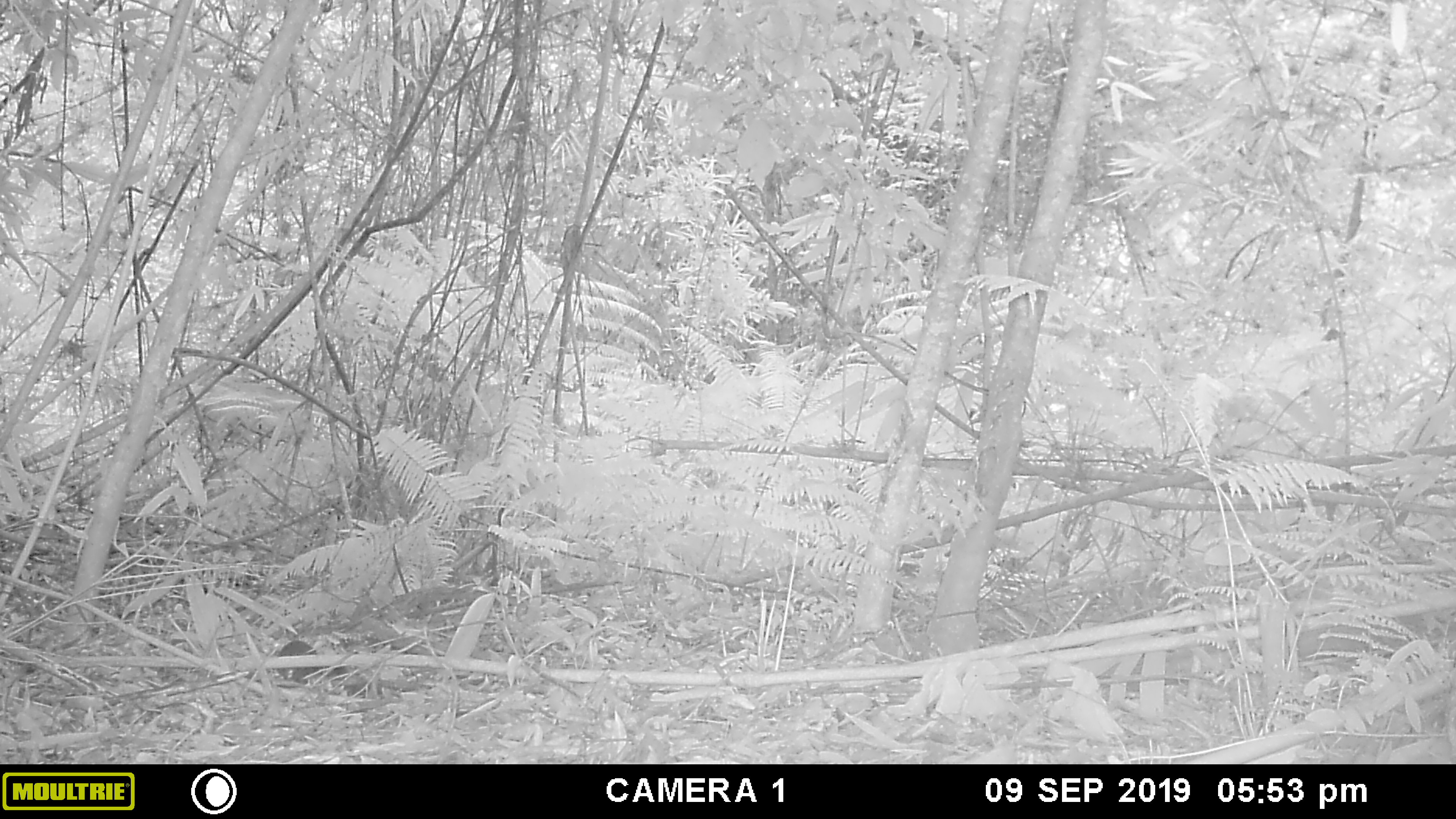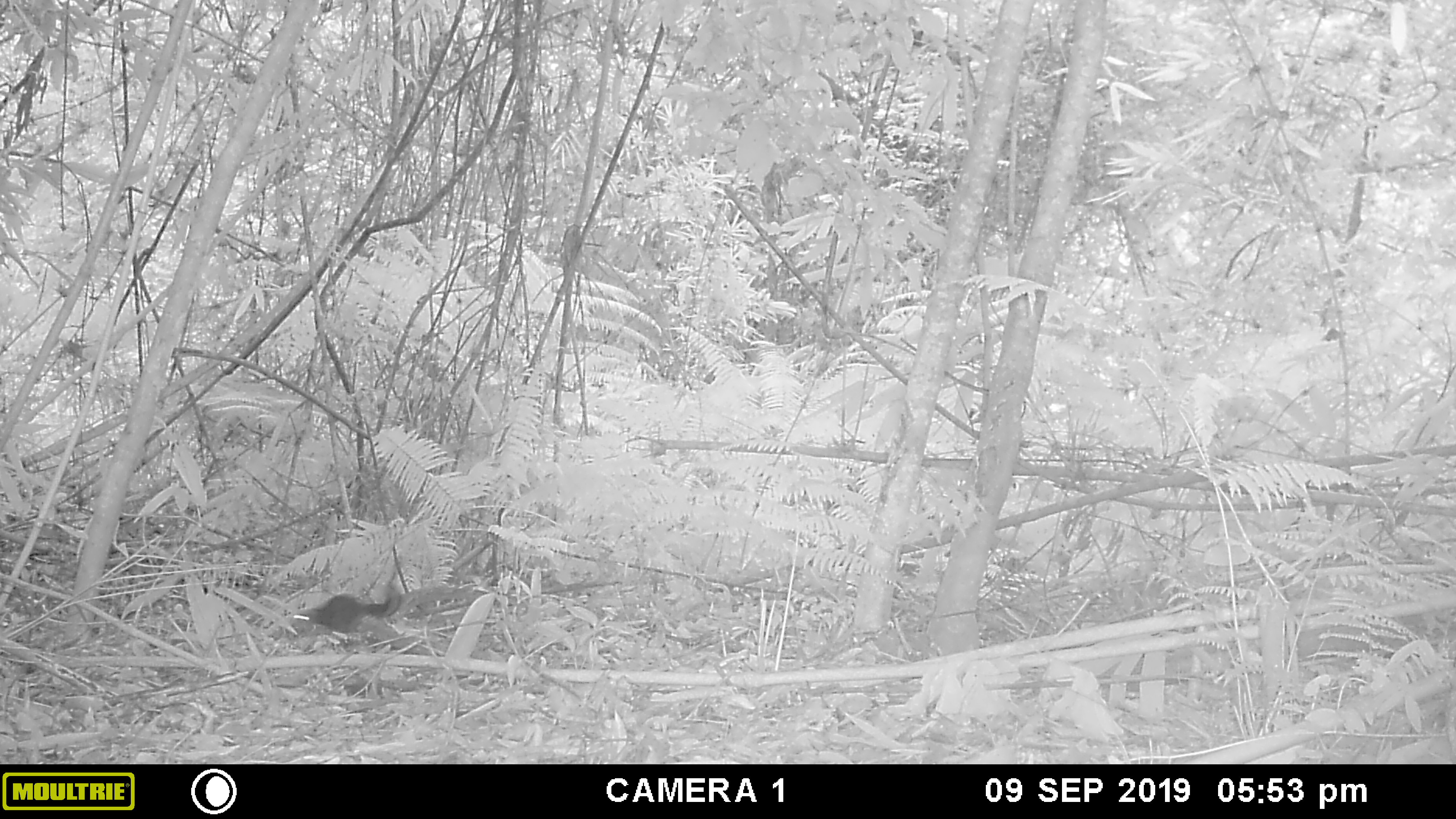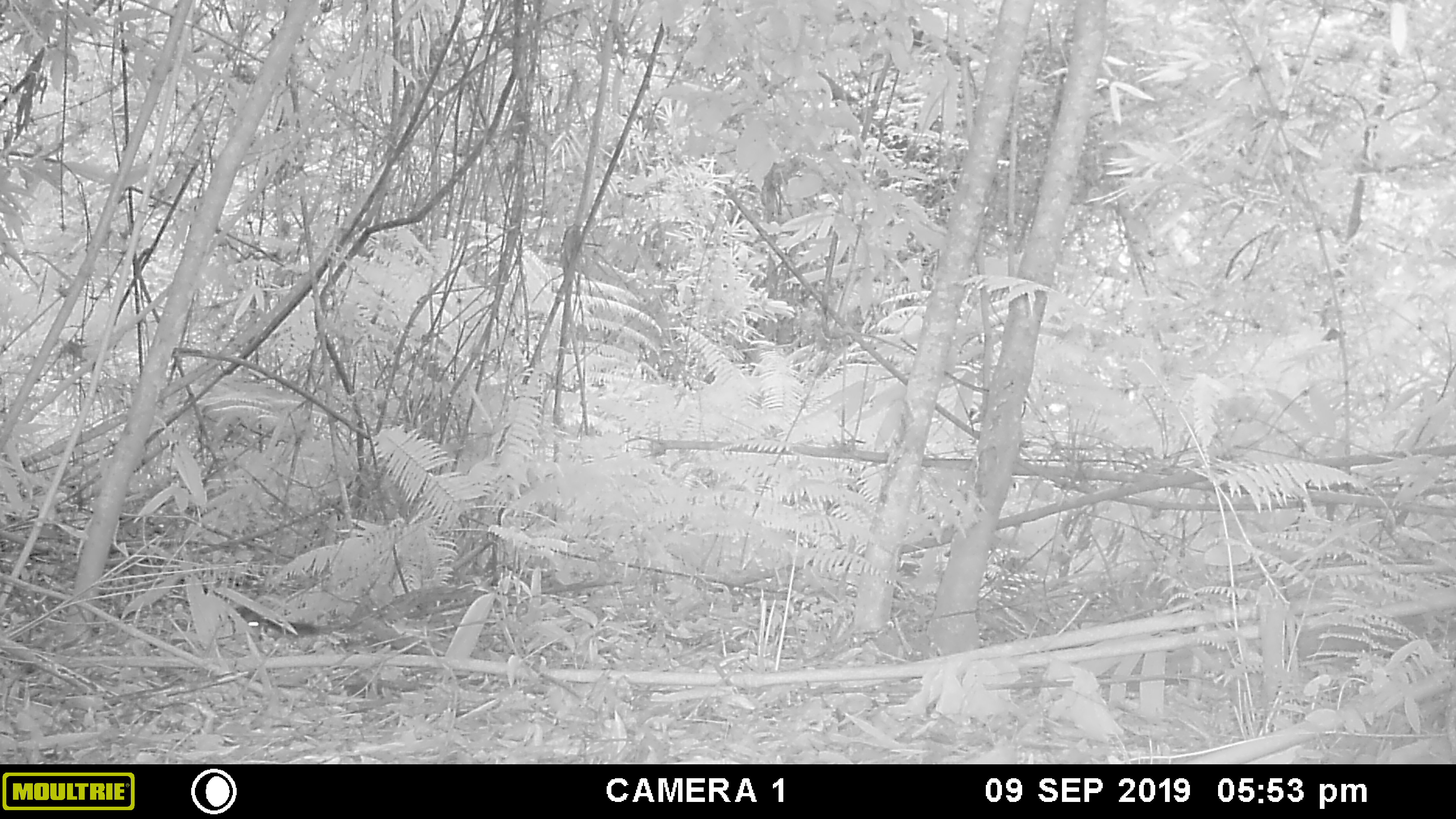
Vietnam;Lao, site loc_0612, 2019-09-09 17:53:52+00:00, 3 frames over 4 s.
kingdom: Animalia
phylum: Chordata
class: Mammalia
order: Rodentia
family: Sciuridae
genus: Dremomys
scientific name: Dremomys rufigenis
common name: red-cheeked squirrel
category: red cheeked squirrel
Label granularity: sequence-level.